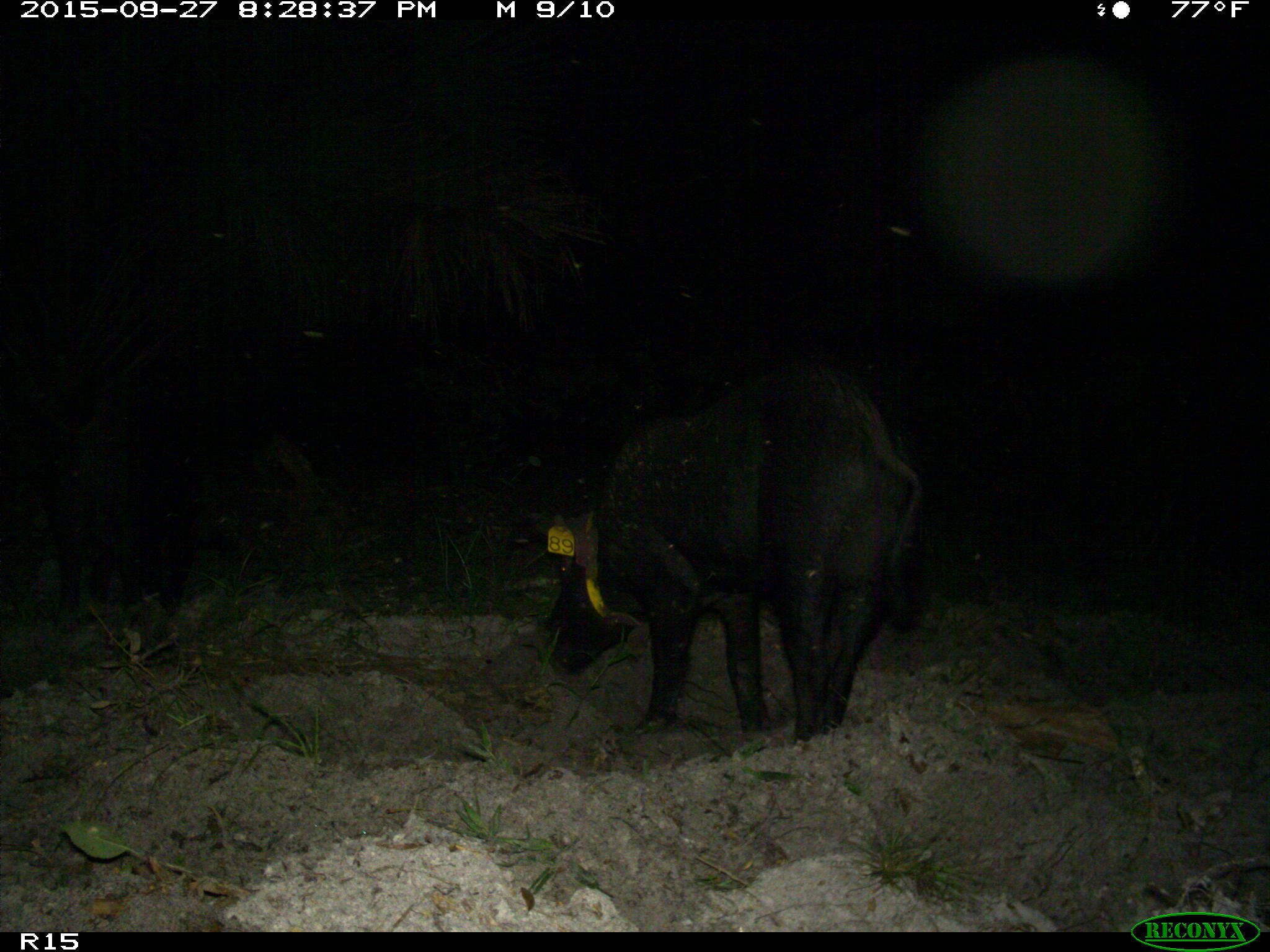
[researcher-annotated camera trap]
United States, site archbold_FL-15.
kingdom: Animalia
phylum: Chordata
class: Mammalia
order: Artiodactyla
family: Suidae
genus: Sus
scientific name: Sus scrofa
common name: wild boar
Sus scrofa (wild boar).